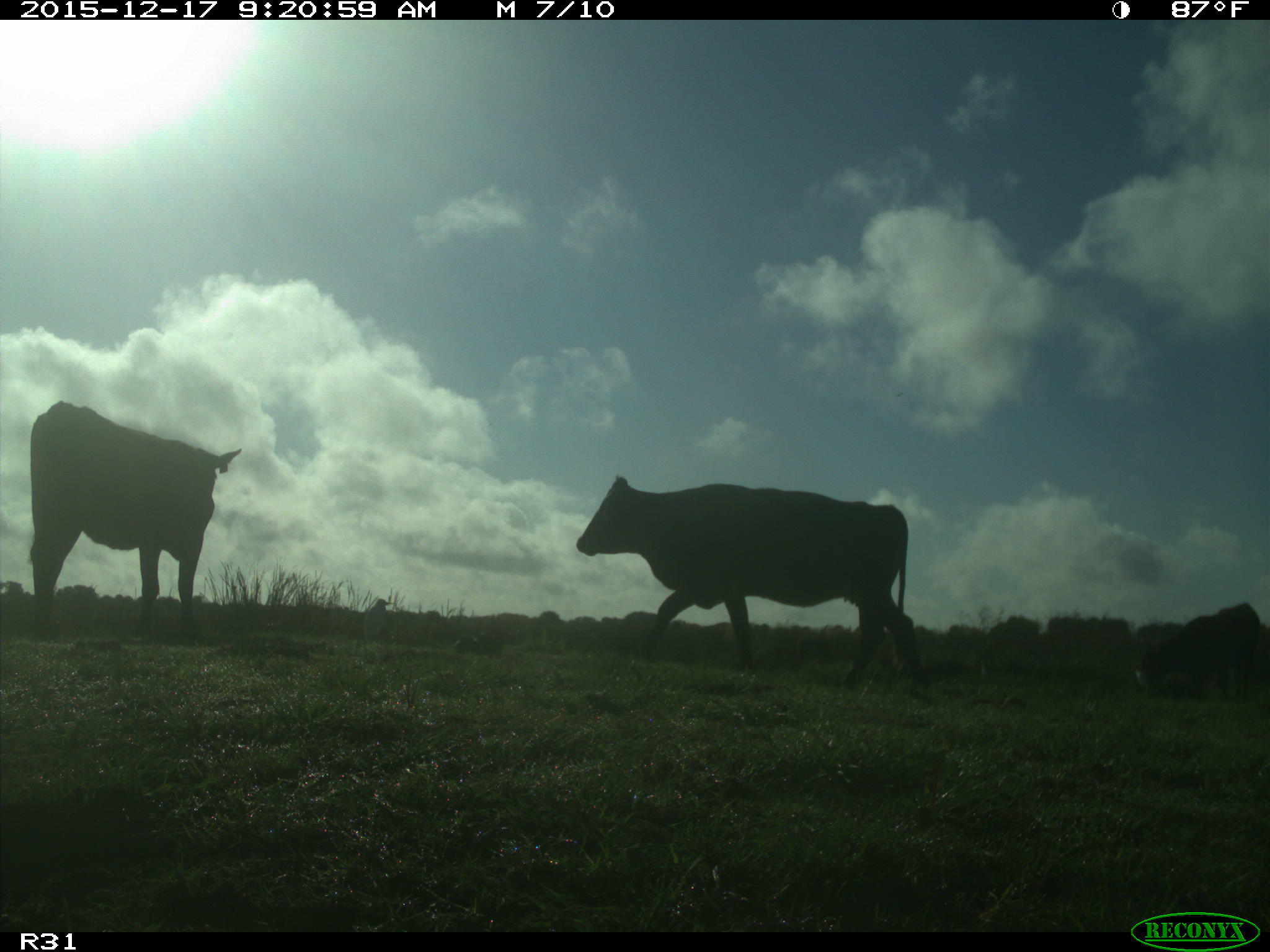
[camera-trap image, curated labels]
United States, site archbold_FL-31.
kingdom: Animalia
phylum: Chordata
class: Mammalia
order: Artiodactyla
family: Bovidae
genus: Bos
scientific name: Bos taurus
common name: domestic cow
Bos taurus (domestic cow).